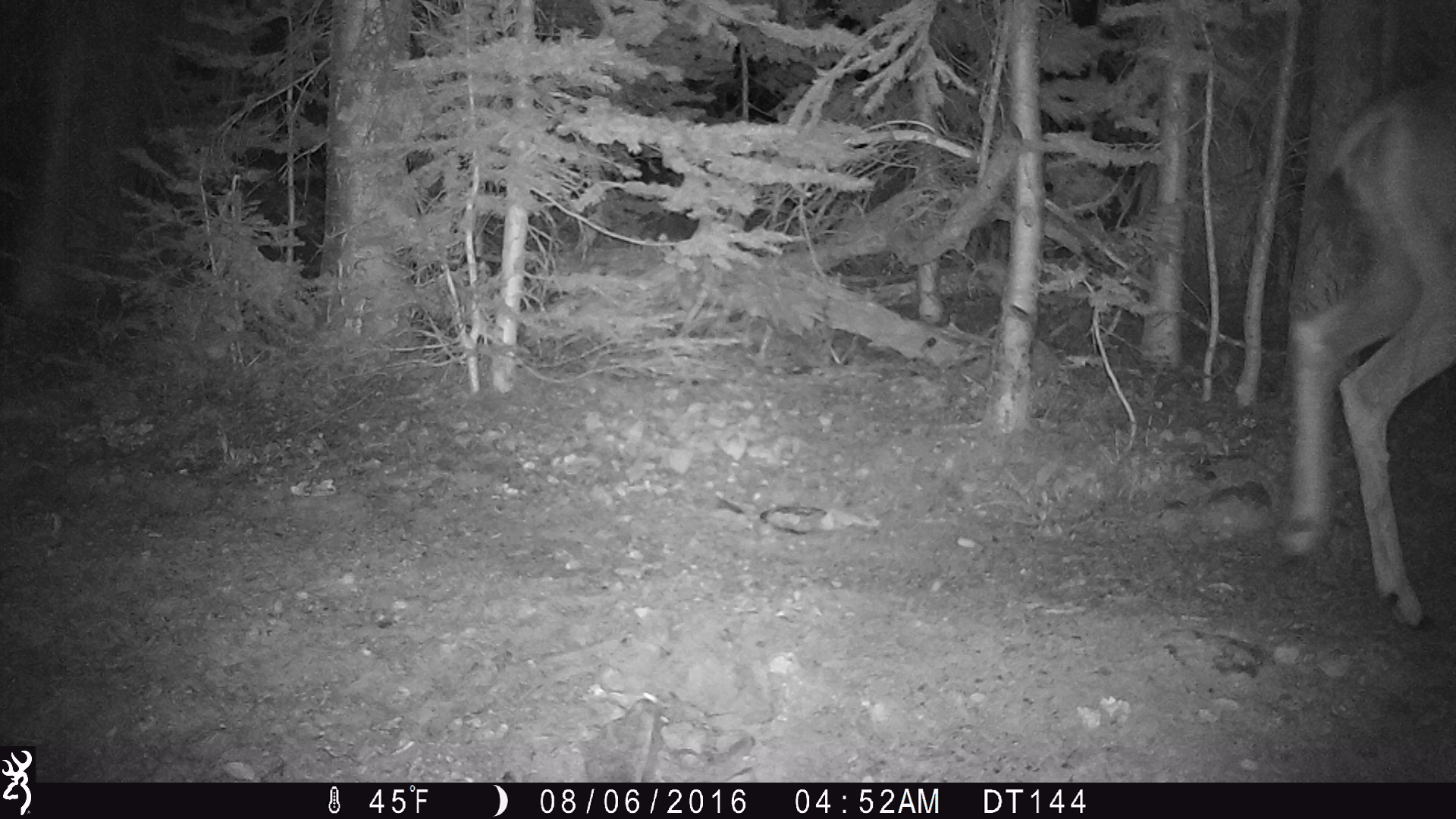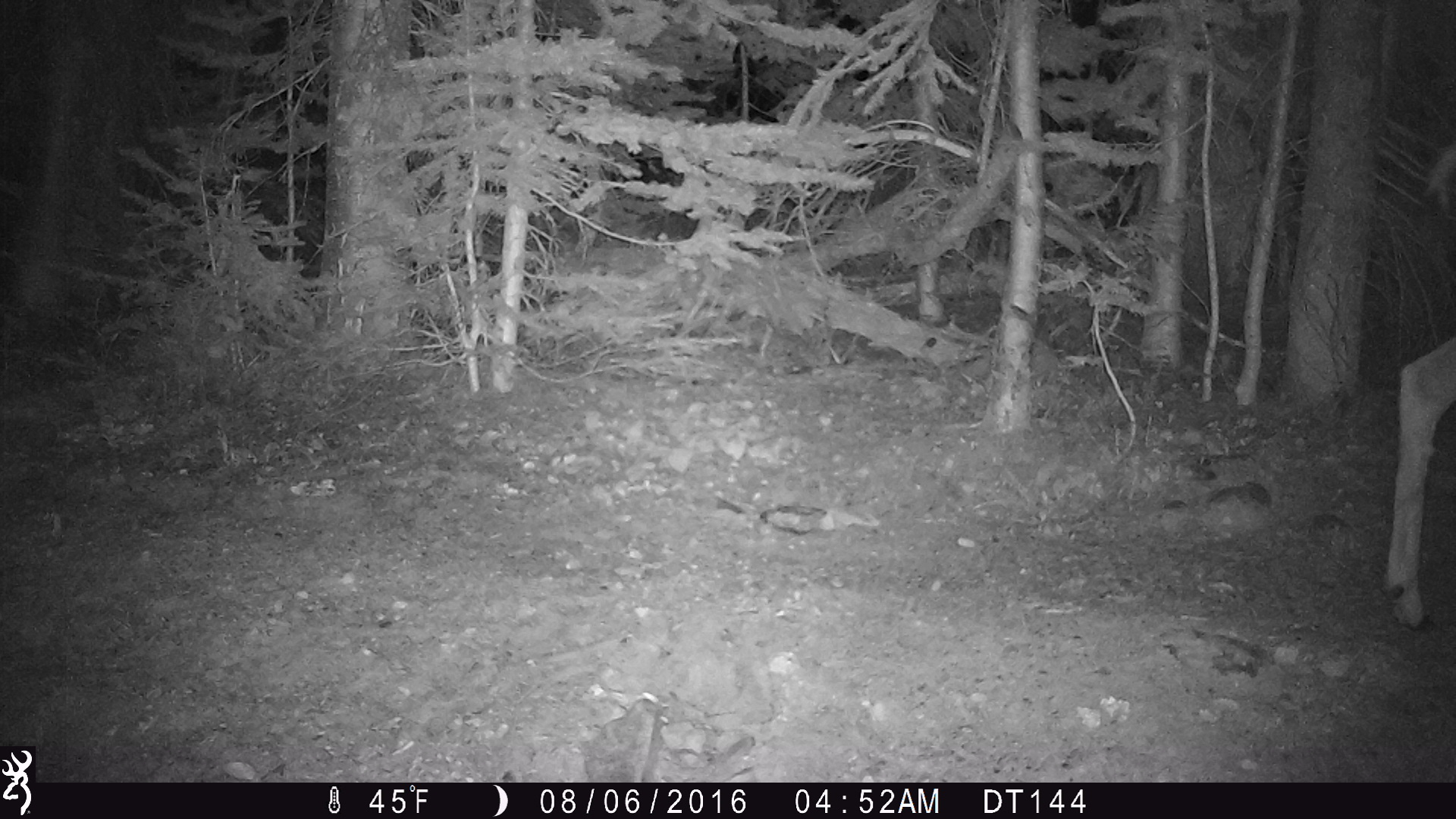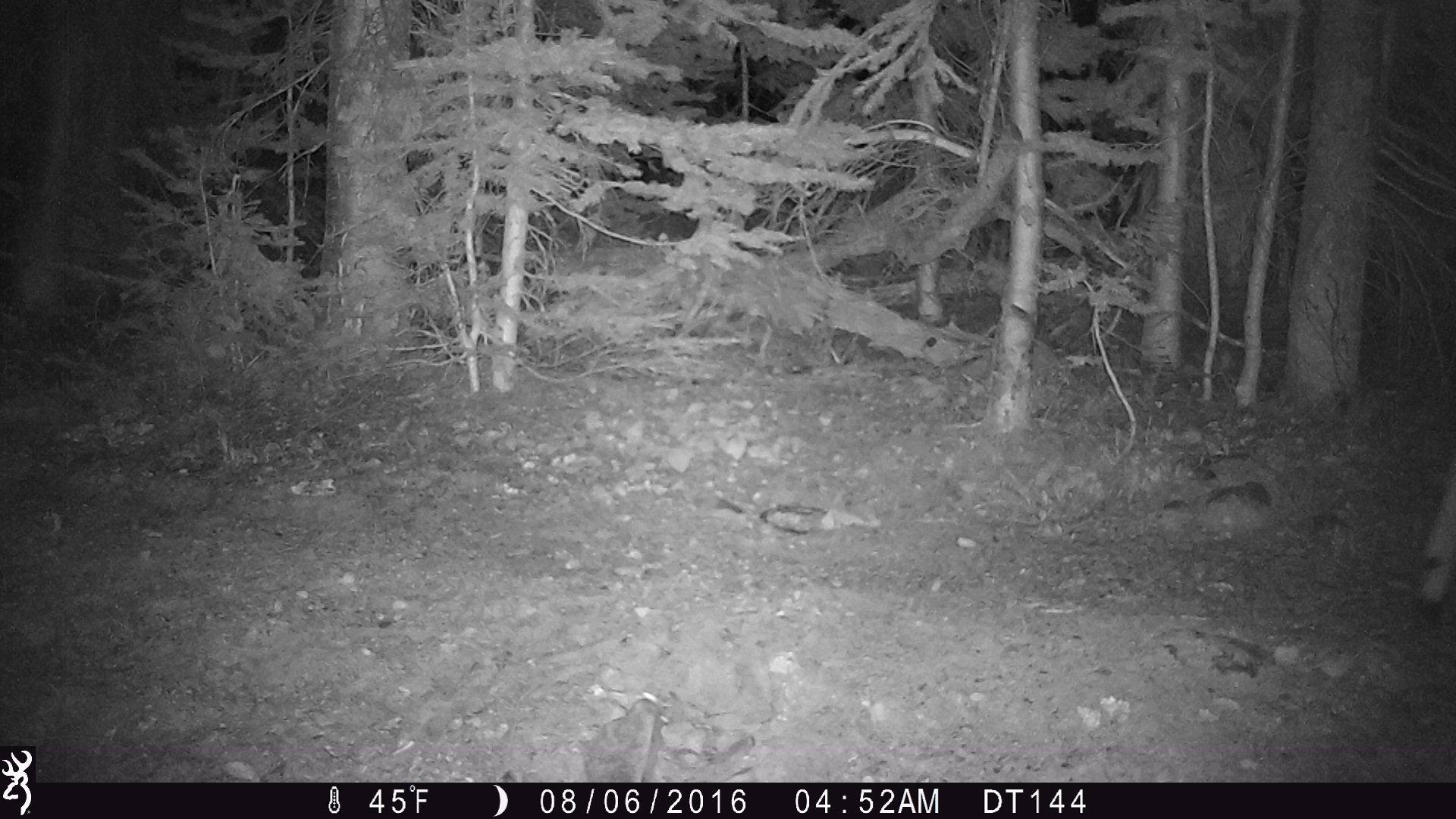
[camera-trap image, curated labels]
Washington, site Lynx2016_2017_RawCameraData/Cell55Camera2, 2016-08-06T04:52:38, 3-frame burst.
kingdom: Animalia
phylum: Chordata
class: Mammalia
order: Artiodactyla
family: Cervidae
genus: Odocoileus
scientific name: Odocoileus hemionus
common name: mule deer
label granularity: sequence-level